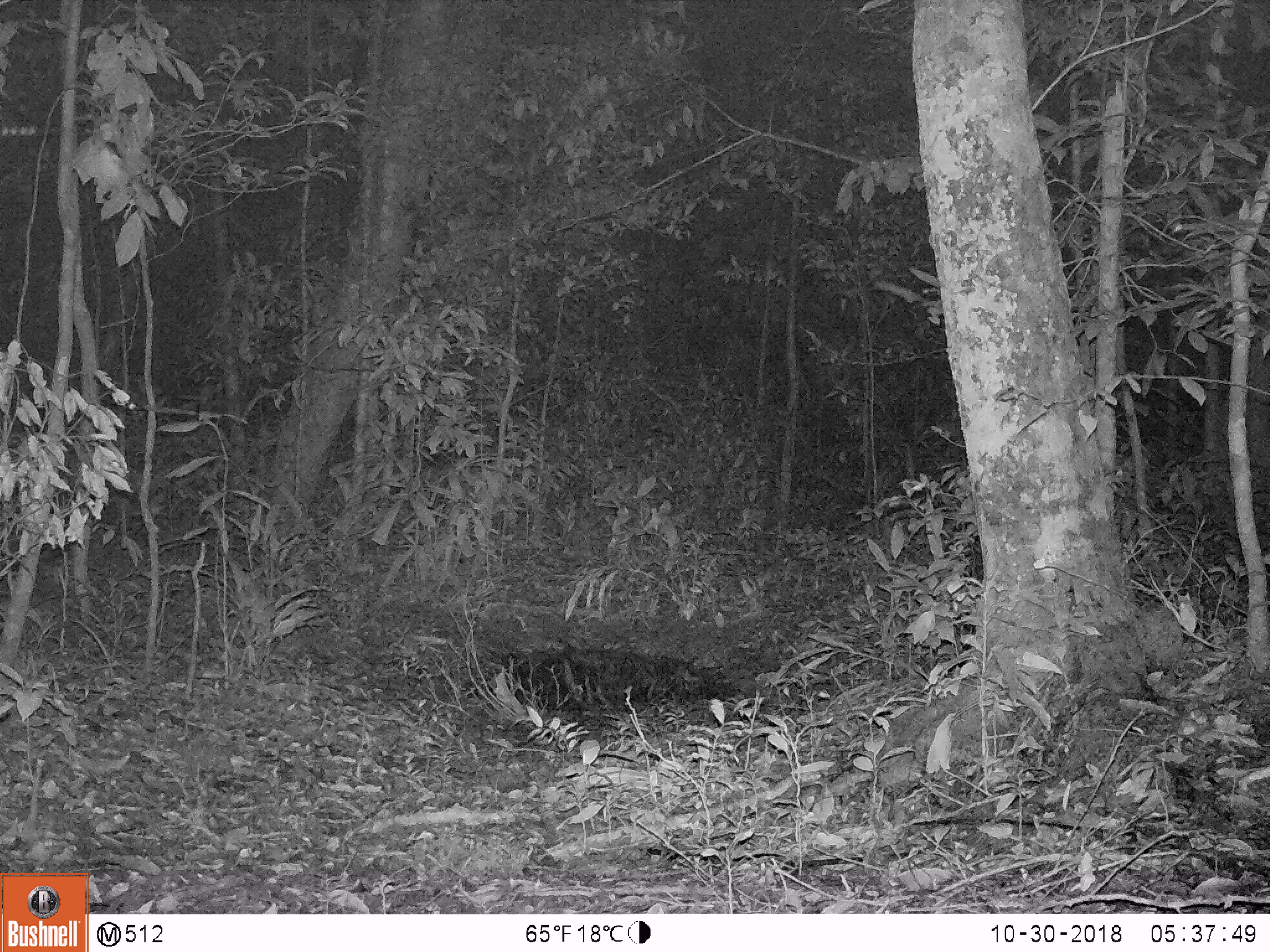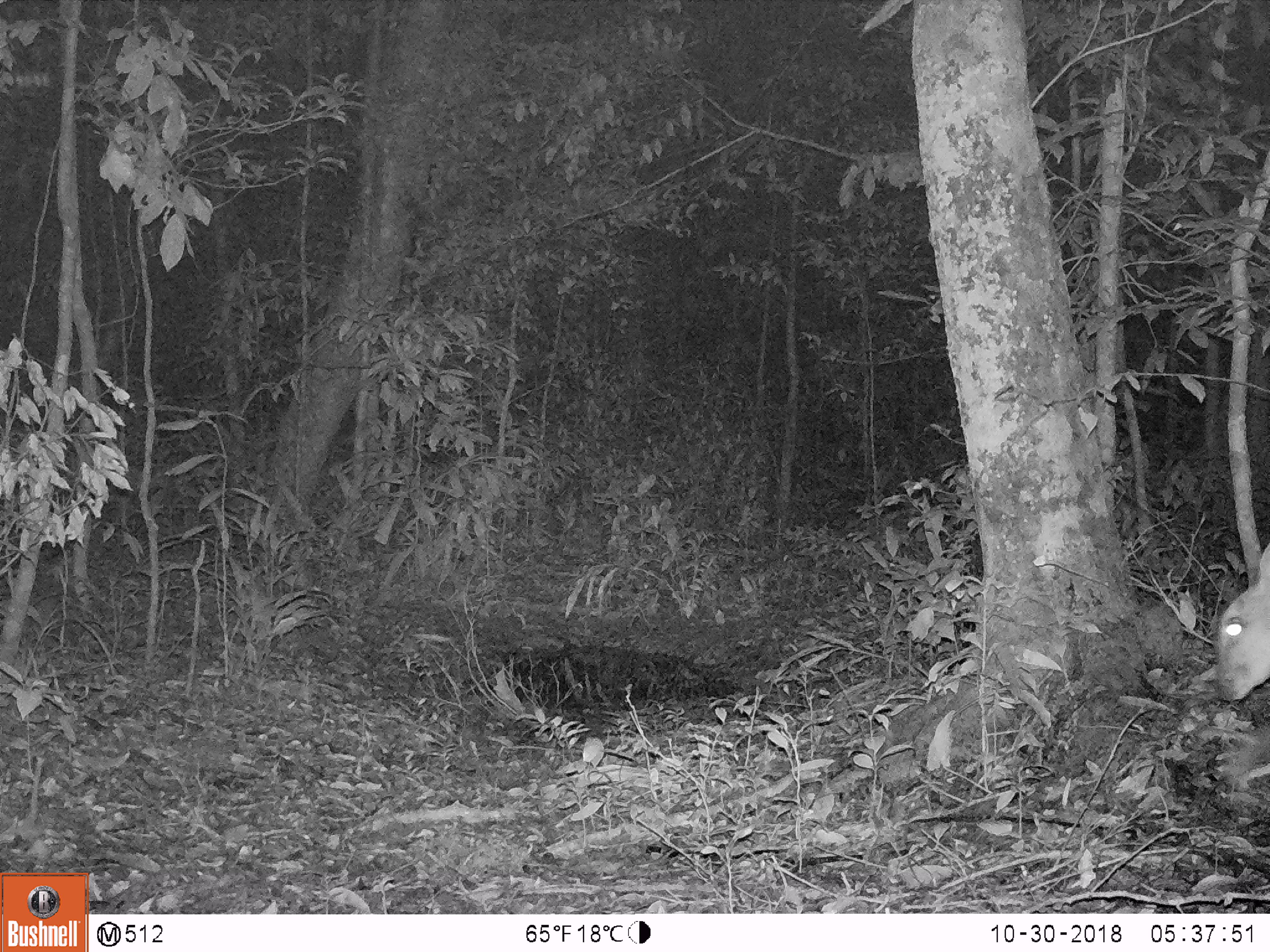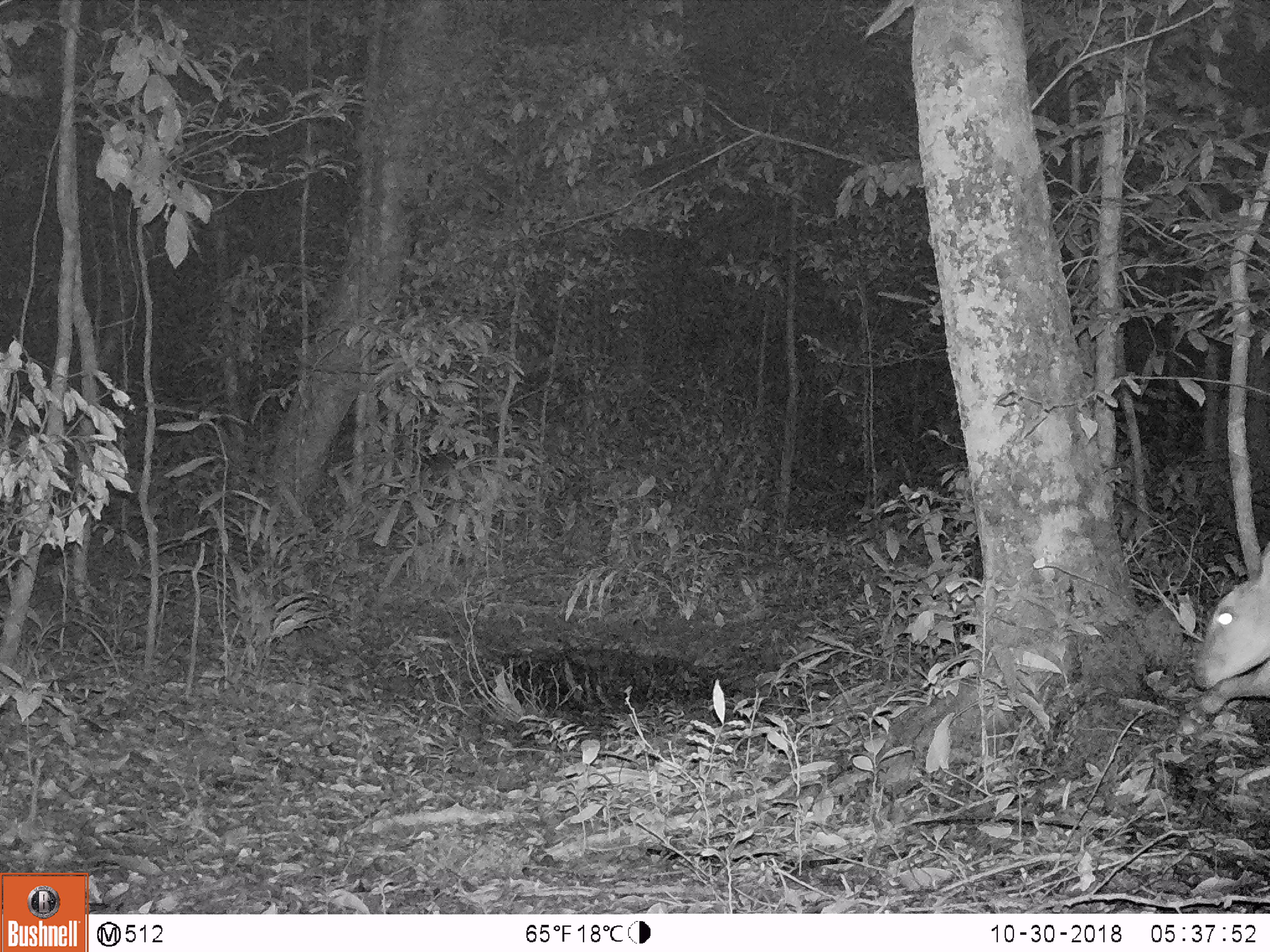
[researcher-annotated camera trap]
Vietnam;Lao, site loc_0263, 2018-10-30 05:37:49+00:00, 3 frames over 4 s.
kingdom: Animalia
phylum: Chordata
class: Mammalia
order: Artiodactyla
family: Cervidae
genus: Muntiacus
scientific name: Muntiacus vuquangensis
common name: large-antlered muntjac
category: large antlered muntjac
Large antlered muntjac (large-antlered muntjac) (Muntiacus vuquangensis). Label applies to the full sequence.